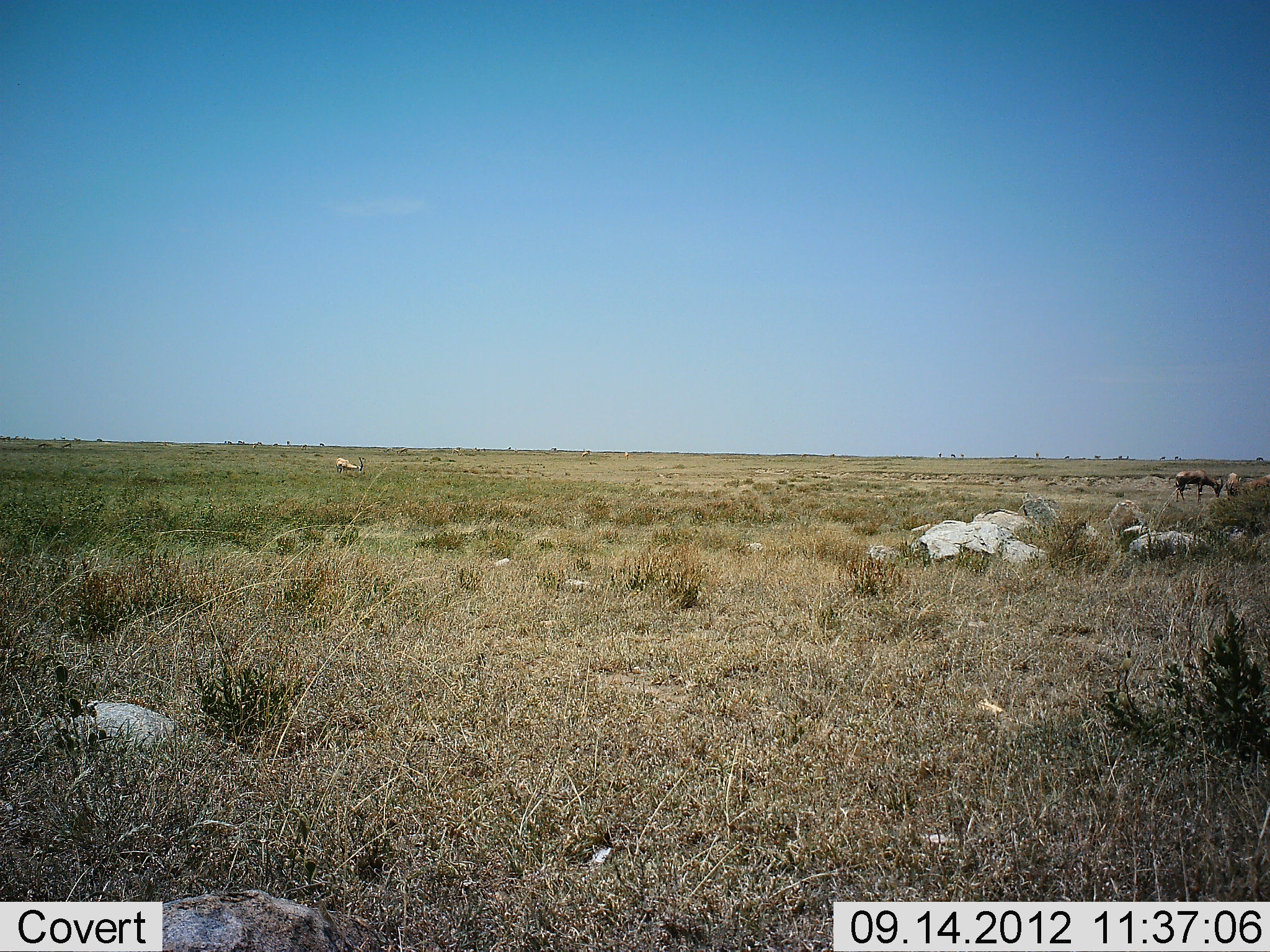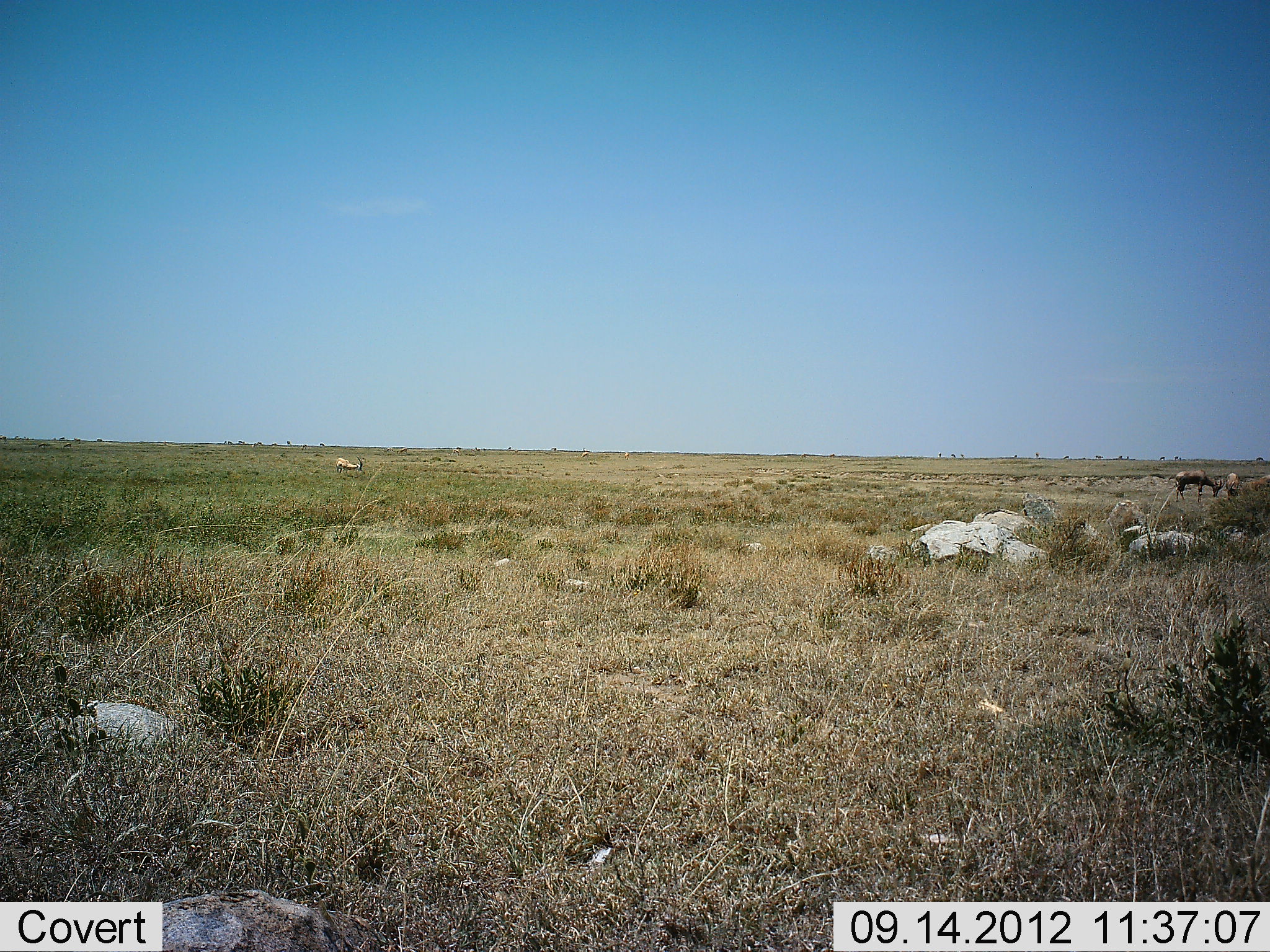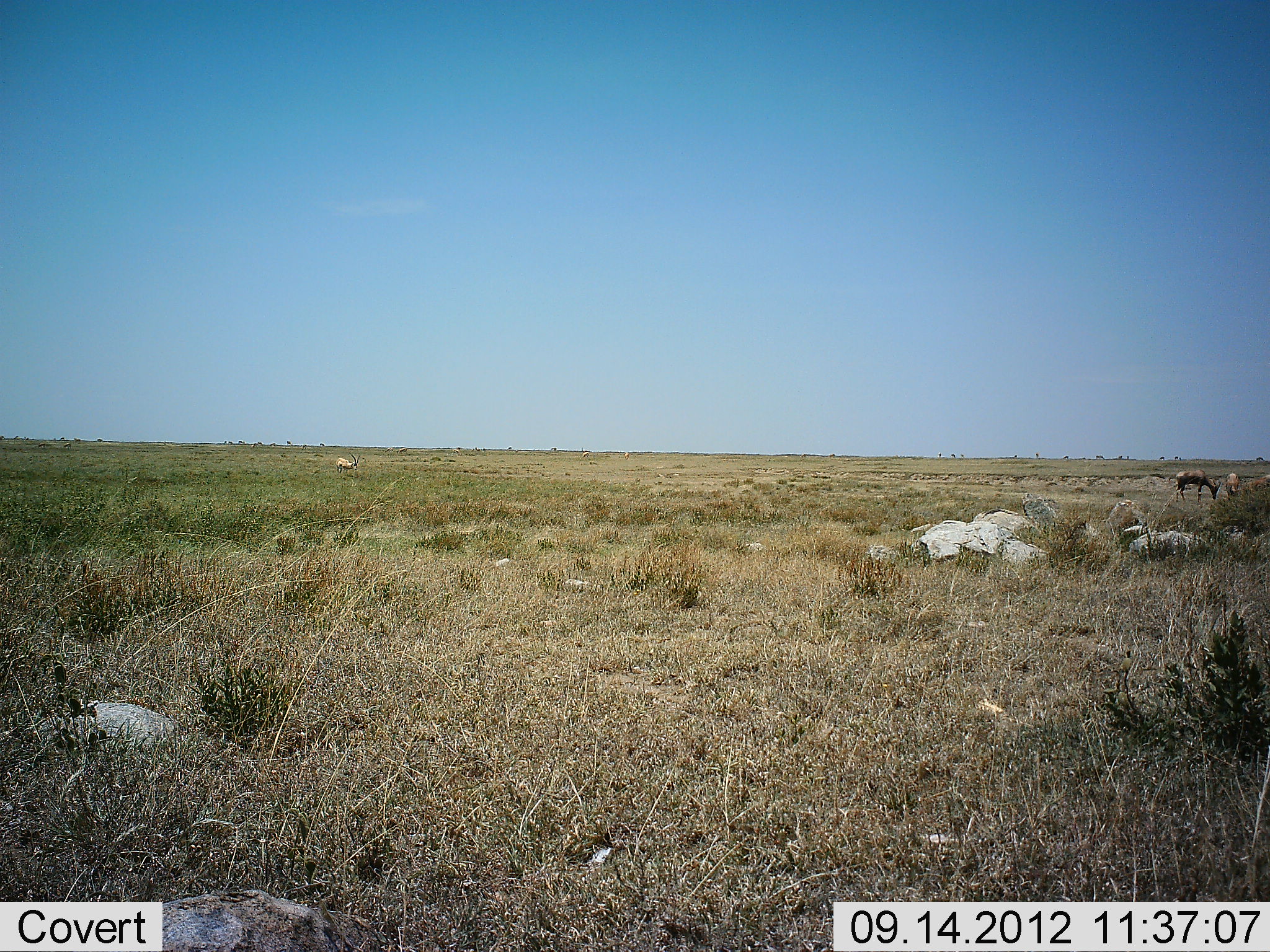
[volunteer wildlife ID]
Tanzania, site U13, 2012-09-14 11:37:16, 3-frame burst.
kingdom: Animalia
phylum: Chordata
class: Mammalia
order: Artiodactyla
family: Bovidae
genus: Nanger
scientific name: Nanger granti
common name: grant's gazelle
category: gazellegrants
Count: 3.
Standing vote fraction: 58%.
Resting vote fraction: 0%.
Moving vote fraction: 0%.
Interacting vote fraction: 0%.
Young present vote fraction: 0%.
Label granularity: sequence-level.